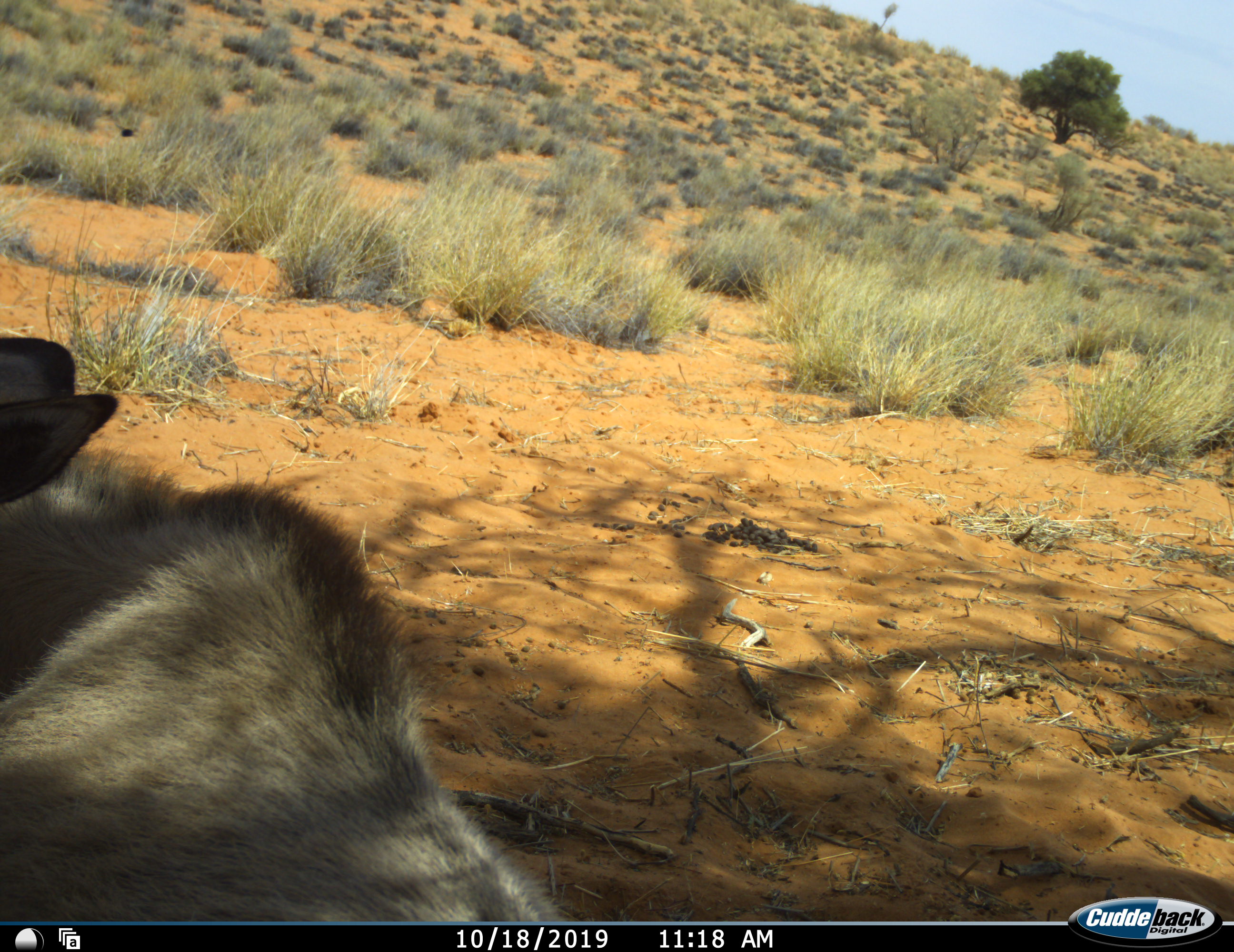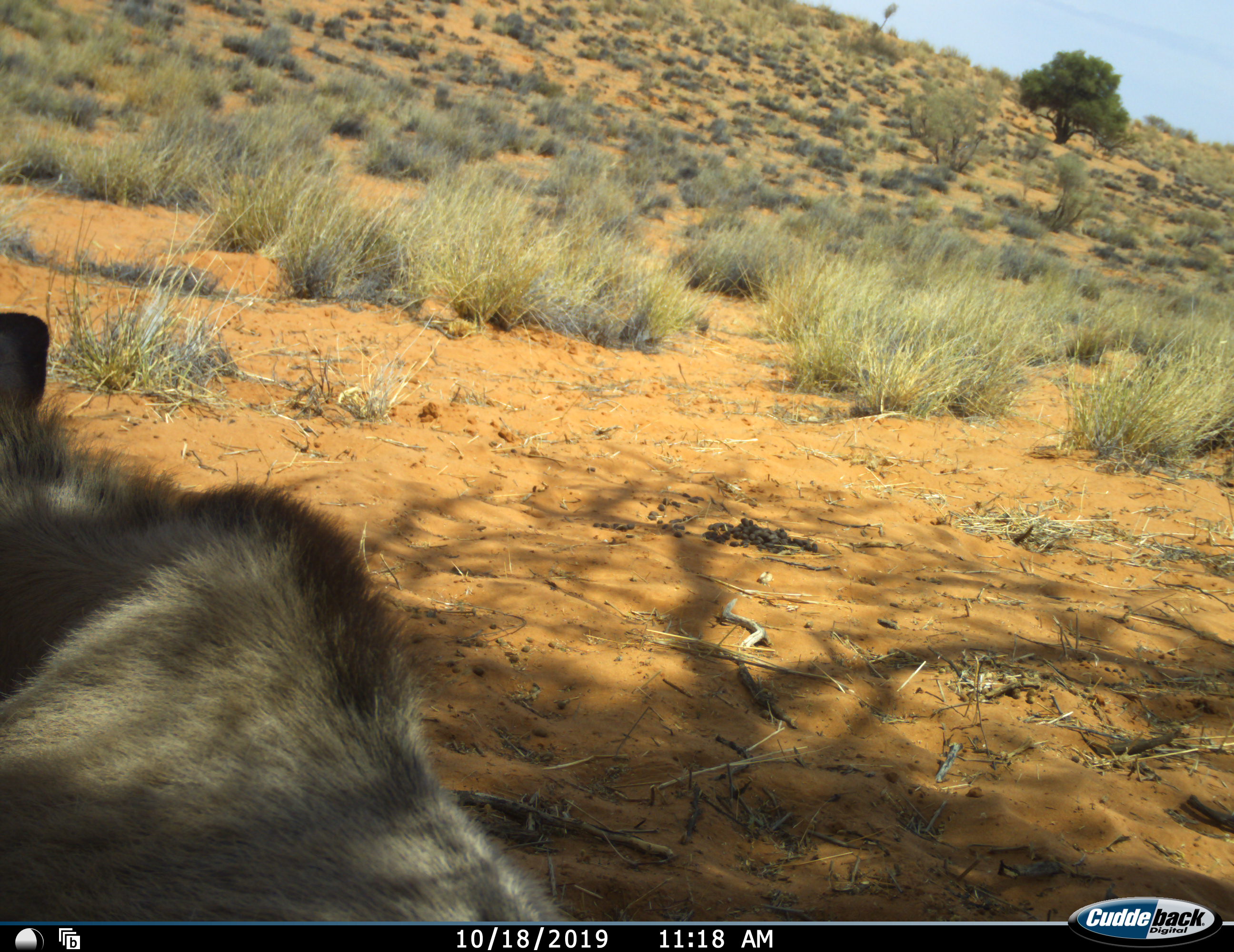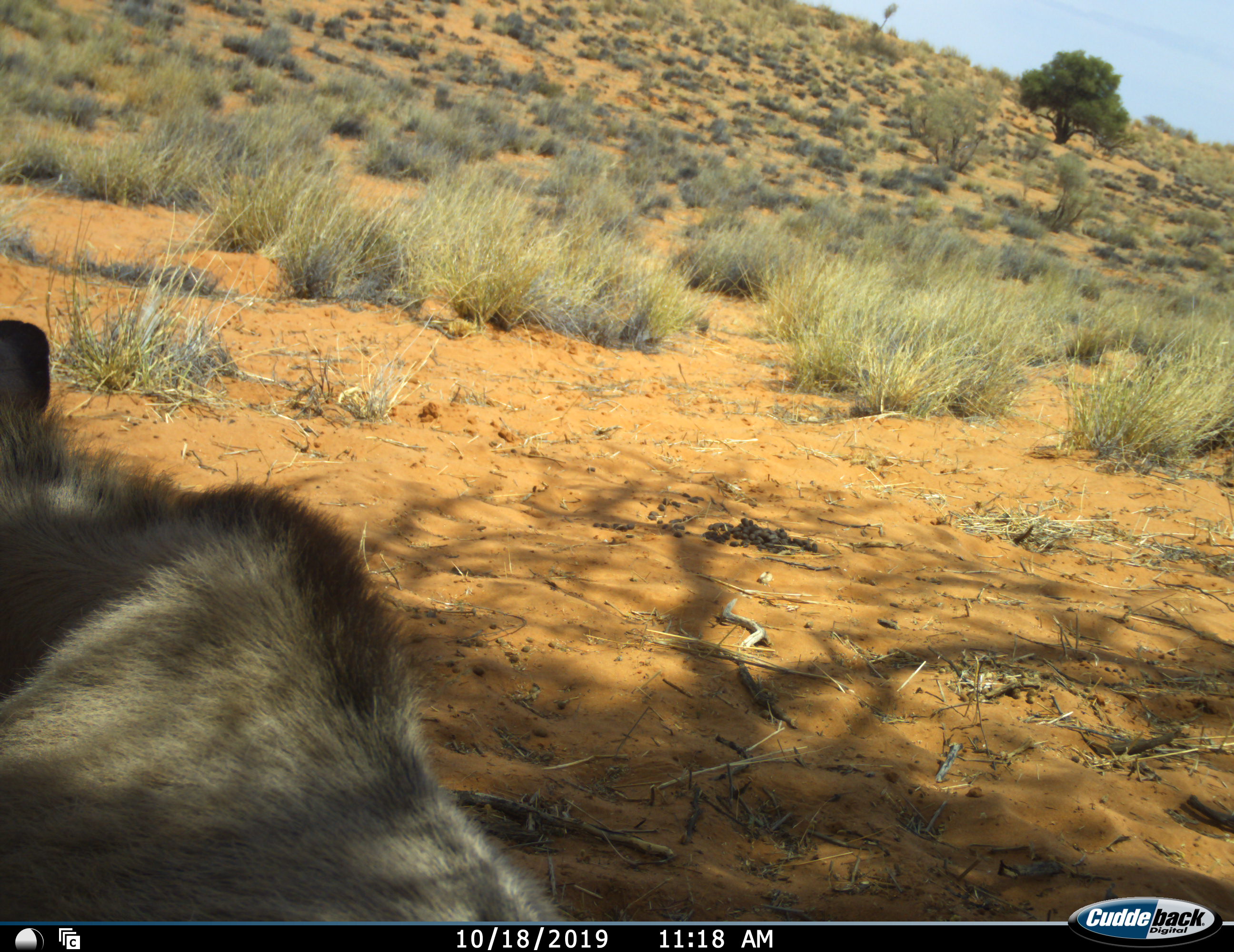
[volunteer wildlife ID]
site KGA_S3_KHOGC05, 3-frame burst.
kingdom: Animalia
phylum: Chordata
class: Mammalia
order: Artiodactyla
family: Bovidae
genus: Oryx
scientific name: Oryx gazella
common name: gemsbok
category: oryx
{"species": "oryx (gemsbok) (Oryx gazella)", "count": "1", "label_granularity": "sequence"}